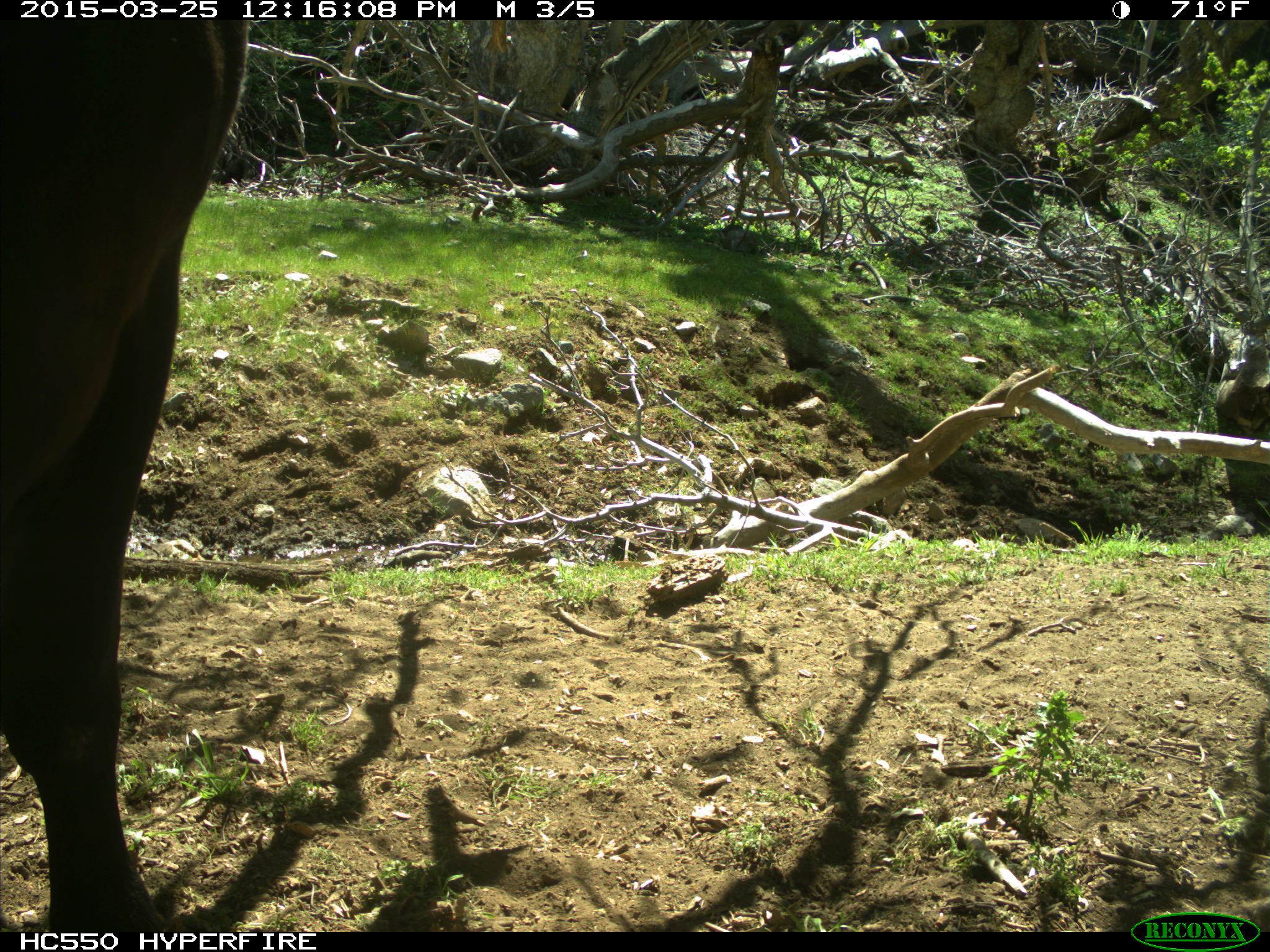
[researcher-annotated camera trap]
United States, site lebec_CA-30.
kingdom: Animalia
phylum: Chordata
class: Mammalia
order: Artiodactyla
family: Bovidae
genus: Bos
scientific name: Bos taurus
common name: domestic cow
Bos taurus (domestic cow).